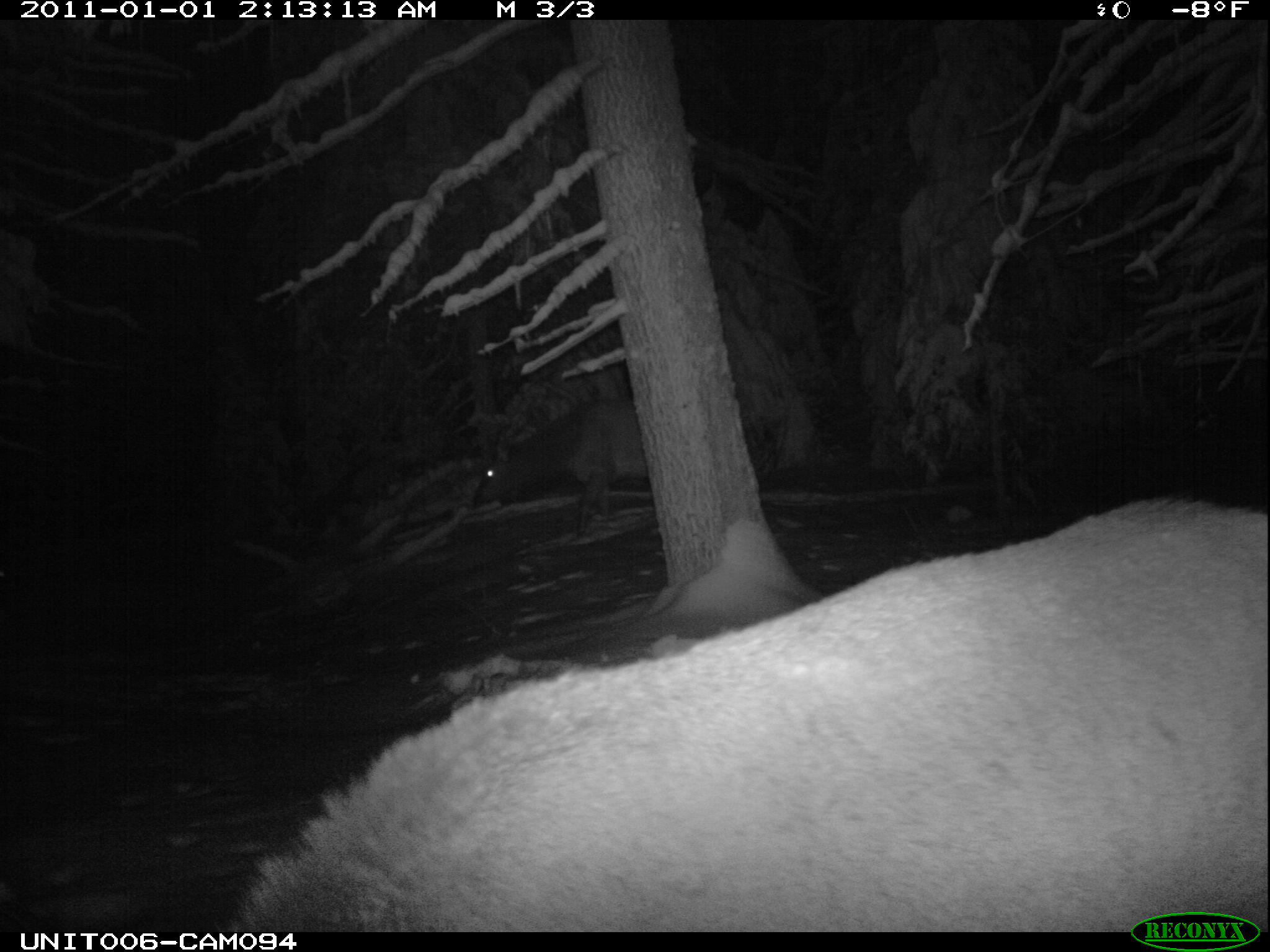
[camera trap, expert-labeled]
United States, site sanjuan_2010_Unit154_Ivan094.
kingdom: Animalia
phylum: Chordata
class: Mammalia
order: Artiodactyla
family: Cervidae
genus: Cervus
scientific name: Cervus elaphus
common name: red deer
Cervus elaphus (red deer).